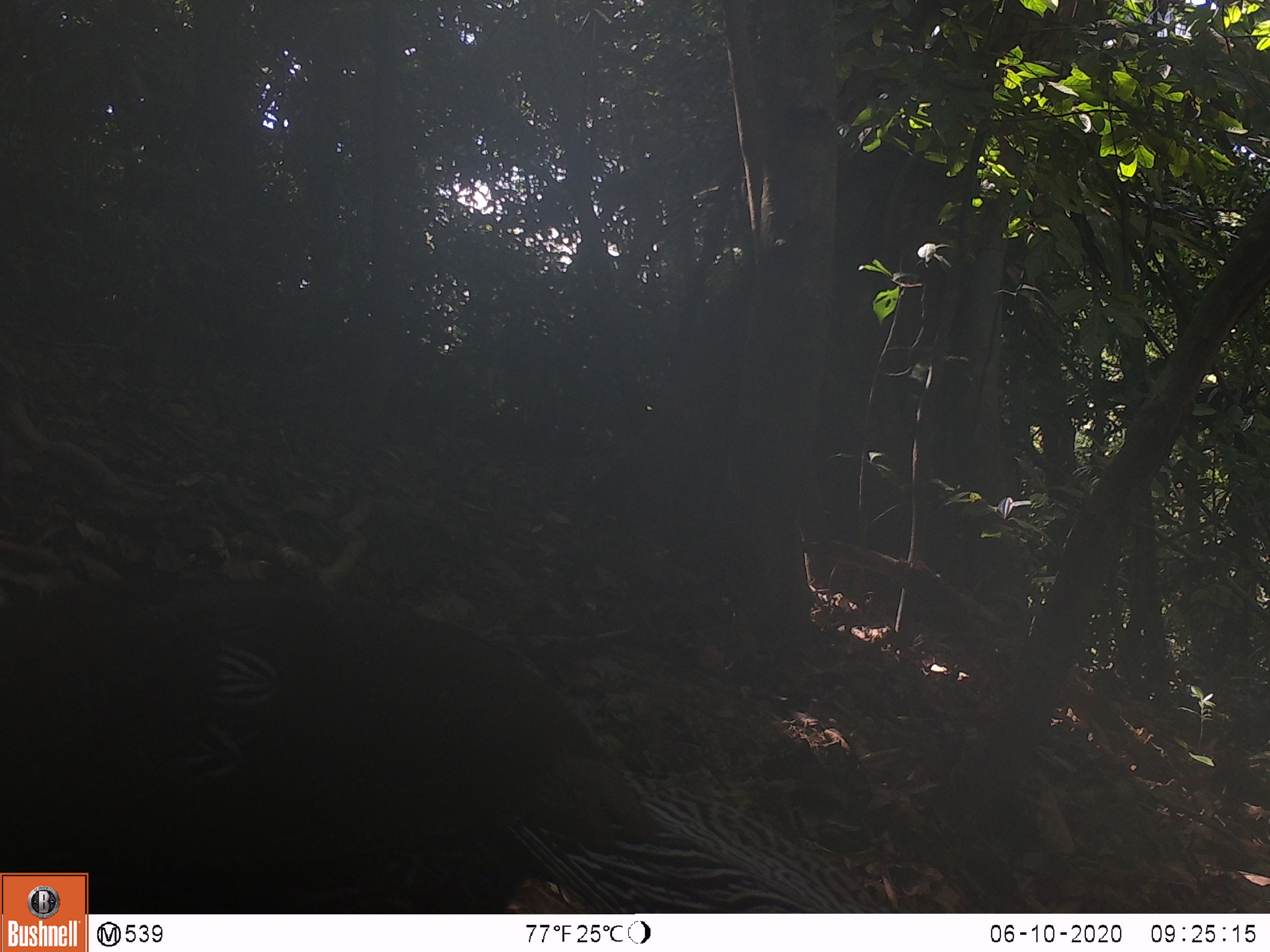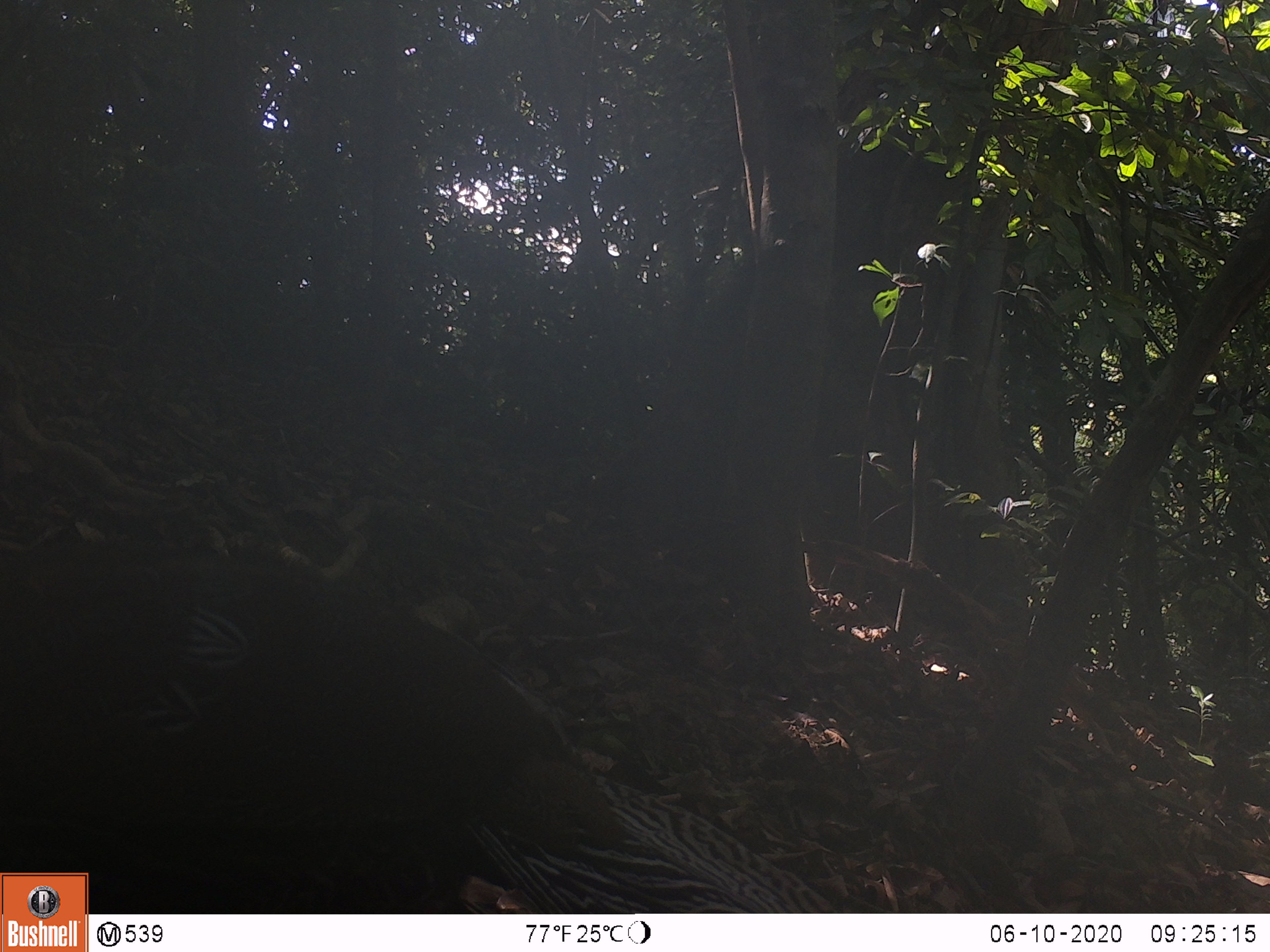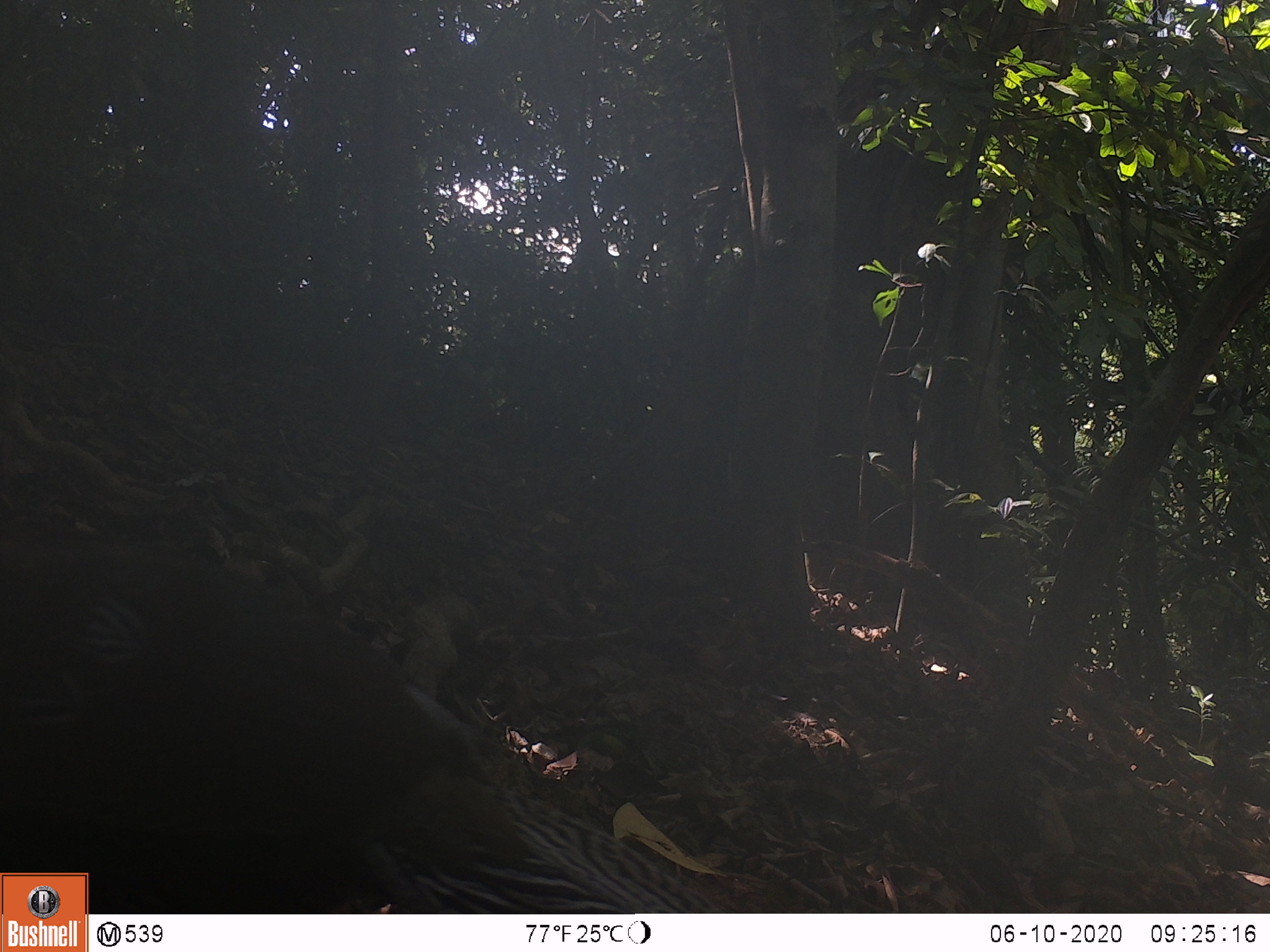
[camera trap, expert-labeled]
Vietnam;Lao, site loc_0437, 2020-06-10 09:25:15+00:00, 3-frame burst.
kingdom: Animalia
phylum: Chordata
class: Aves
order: Galliformes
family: Phasianidae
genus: Lophura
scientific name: Lophura nycthemera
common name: silver pheasant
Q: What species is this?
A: Silver pheasant (Lophura nycthemera).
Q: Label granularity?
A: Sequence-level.